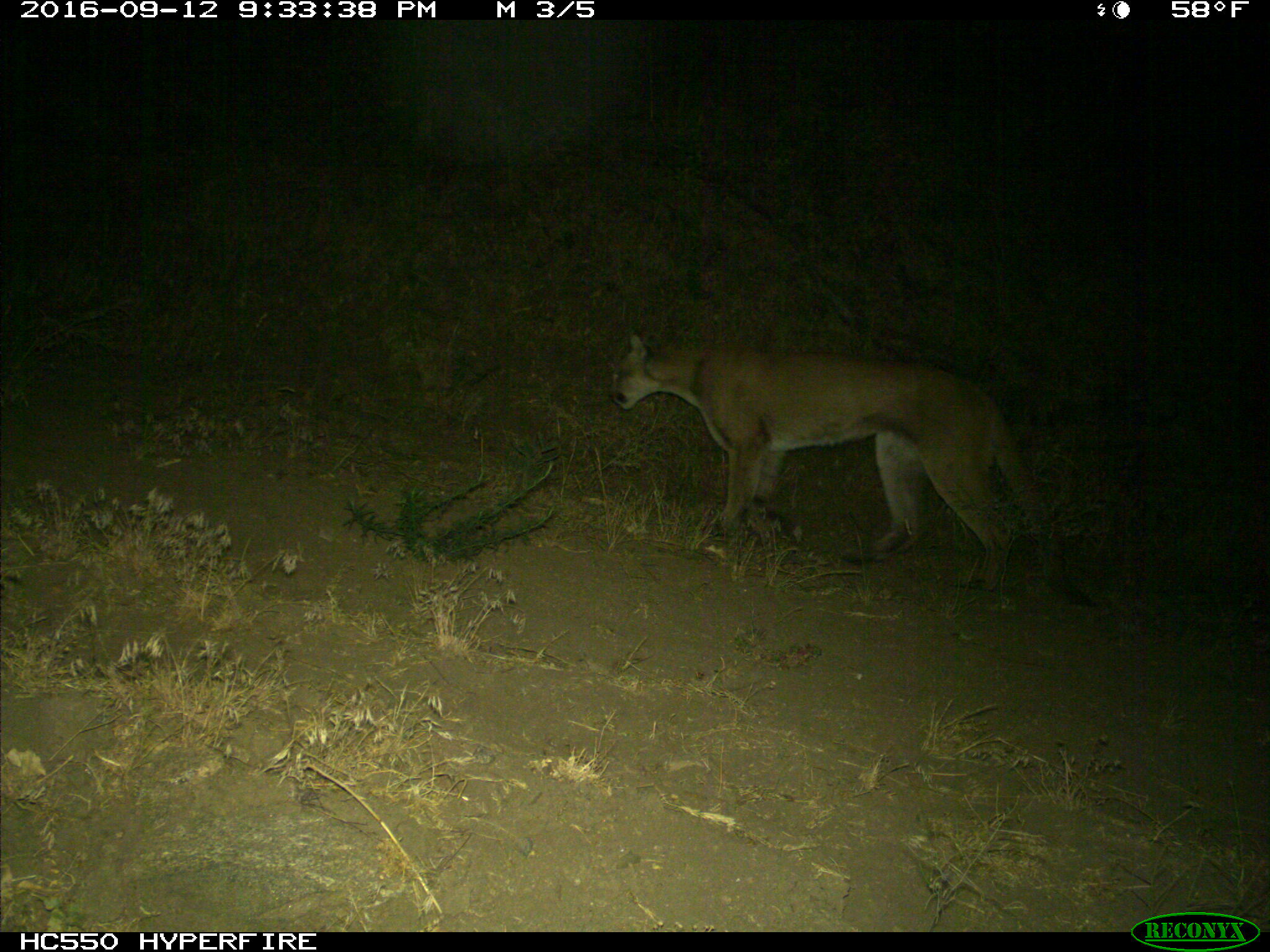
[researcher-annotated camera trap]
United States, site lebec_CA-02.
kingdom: Animalia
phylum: Chordata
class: Mammalia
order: Carnivora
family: Felidae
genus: Puma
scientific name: Puma concolor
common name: mountain lion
Puma concolor (mountain lion).